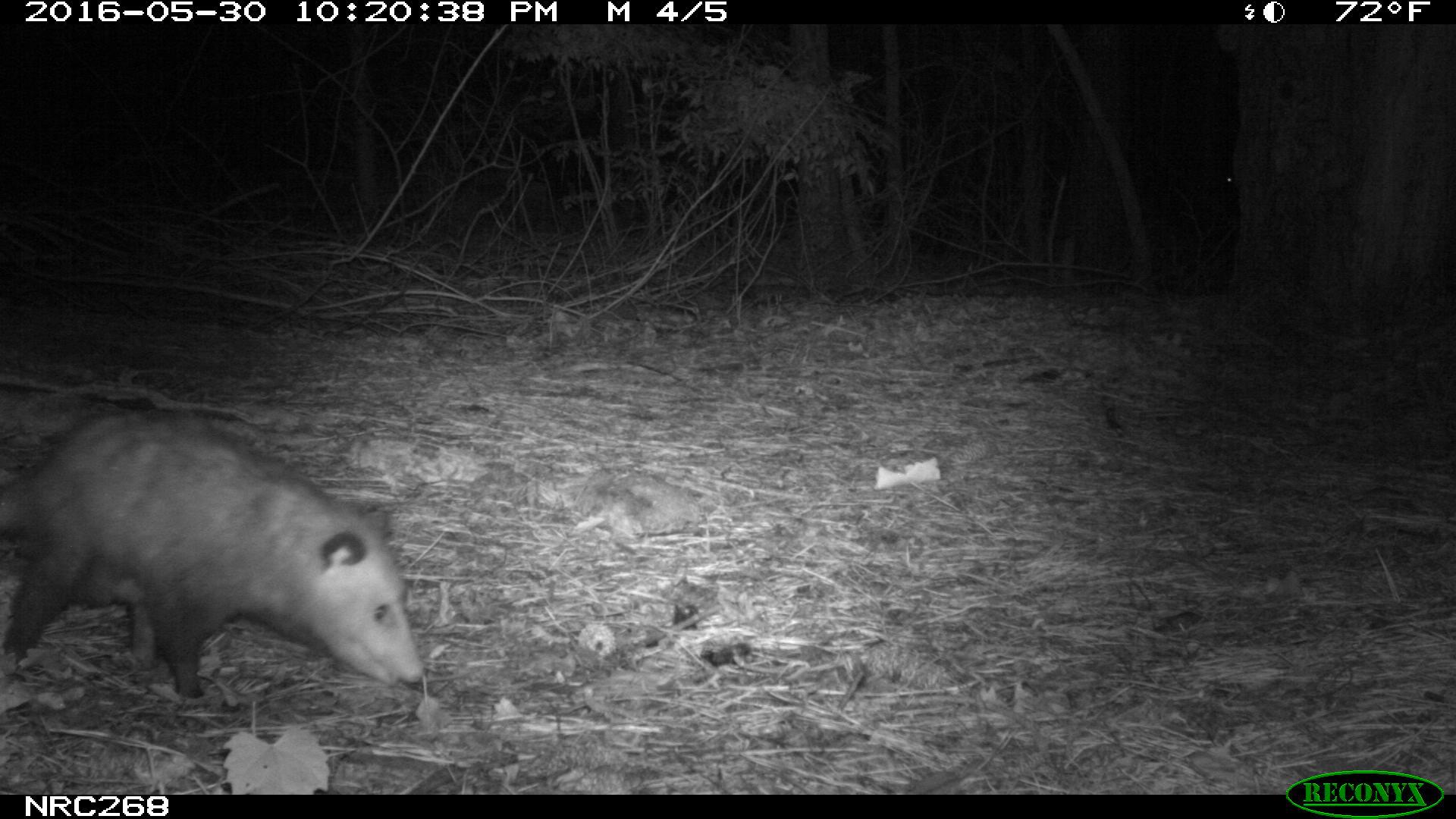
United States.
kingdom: Animalia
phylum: Chordata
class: Mammalia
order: Didelphimorphia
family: Didelphidae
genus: Didelphis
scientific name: Didelphis virginiana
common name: virginia opossum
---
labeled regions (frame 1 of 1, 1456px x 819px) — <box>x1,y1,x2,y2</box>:
Virginia Opossum: <box>0,390,436,714</box>